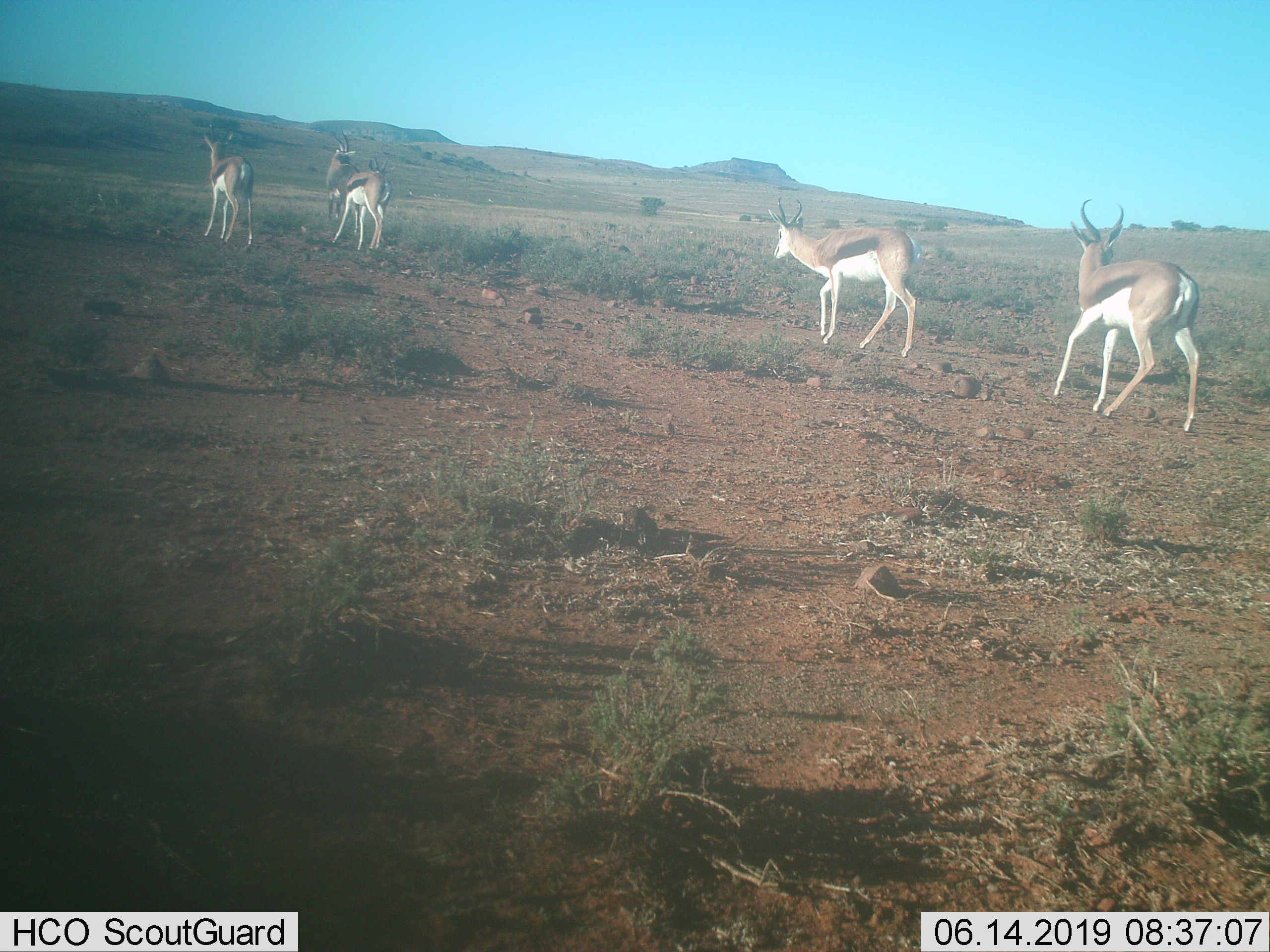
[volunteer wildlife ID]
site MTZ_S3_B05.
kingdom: Animalia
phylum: Chordata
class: Mammalia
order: Artiodactyla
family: Bovidae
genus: Antidorcas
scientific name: Antidorcas marsupialis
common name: springbok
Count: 5.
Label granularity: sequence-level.